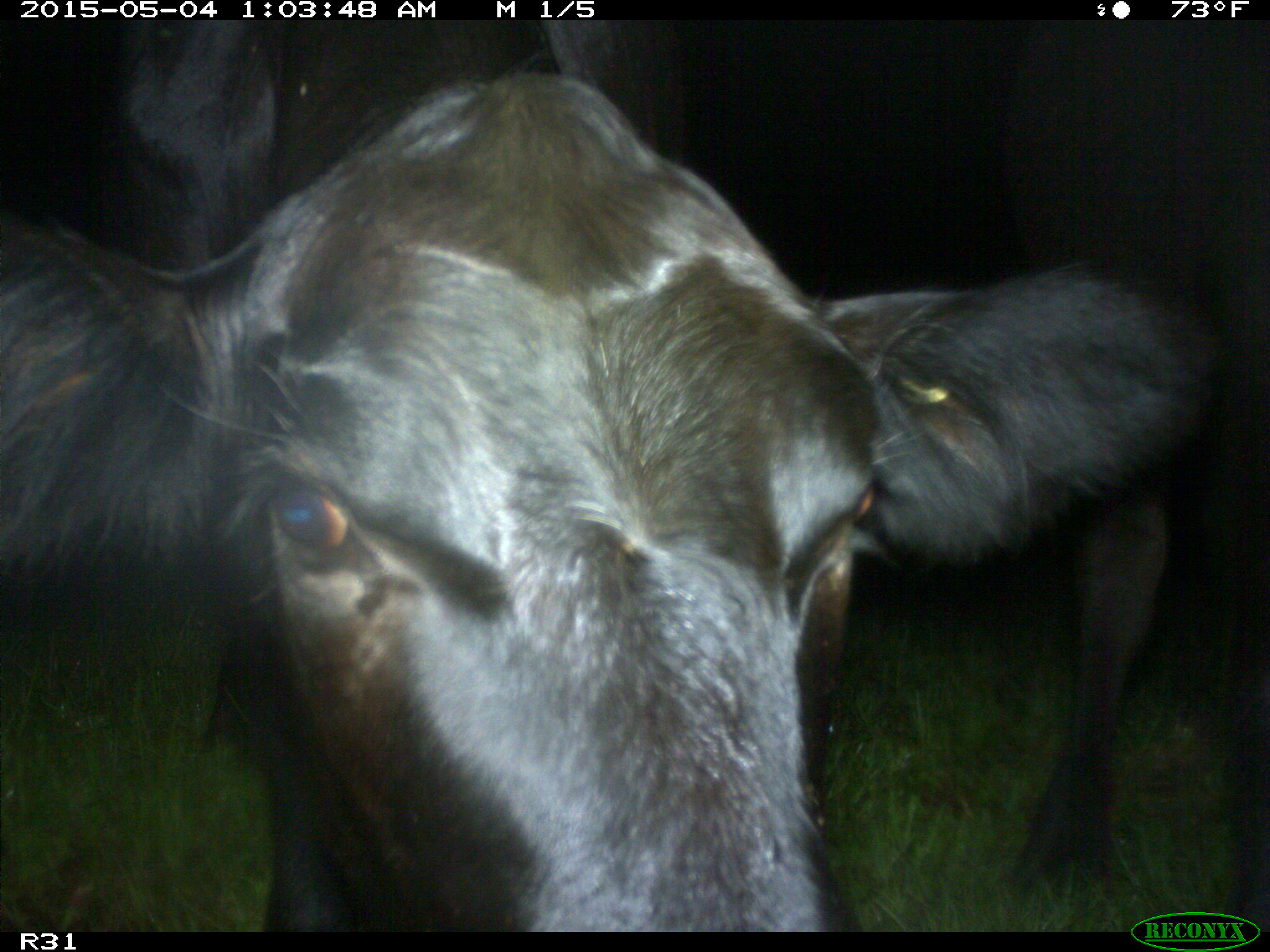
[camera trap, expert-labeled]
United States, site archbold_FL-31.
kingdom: Animalia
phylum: Chordata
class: Mammalia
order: Artiodactyla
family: Bovidae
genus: Bos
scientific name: Bos taurus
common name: domestic cow